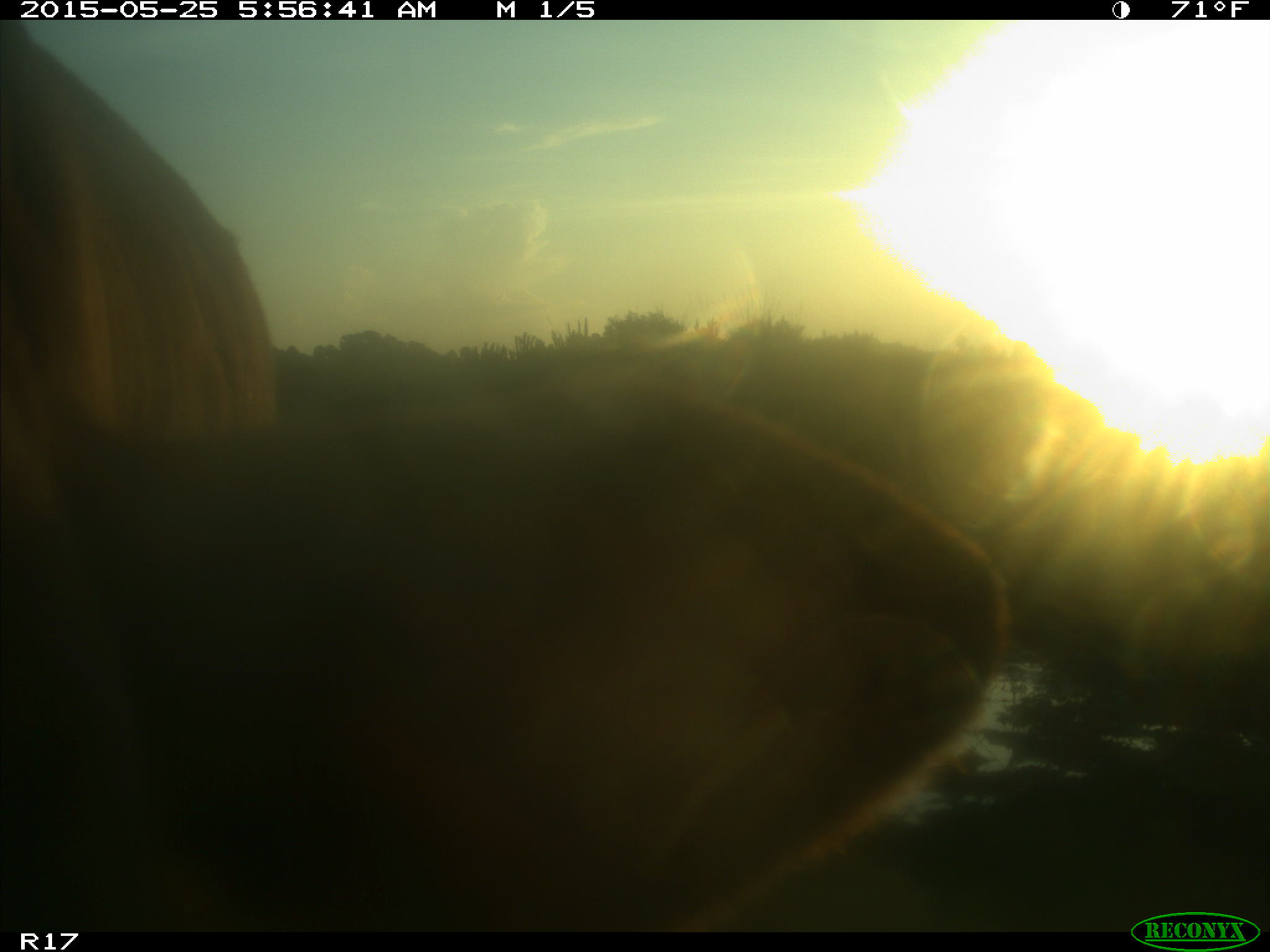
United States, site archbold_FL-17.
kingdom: Animalia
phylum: Chordata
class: Mammalia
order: Artiodactyla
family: Bovidae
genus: Bos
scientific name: Bos taurus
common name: domestic cow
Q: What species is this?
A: Bos taurus (domestic cow).